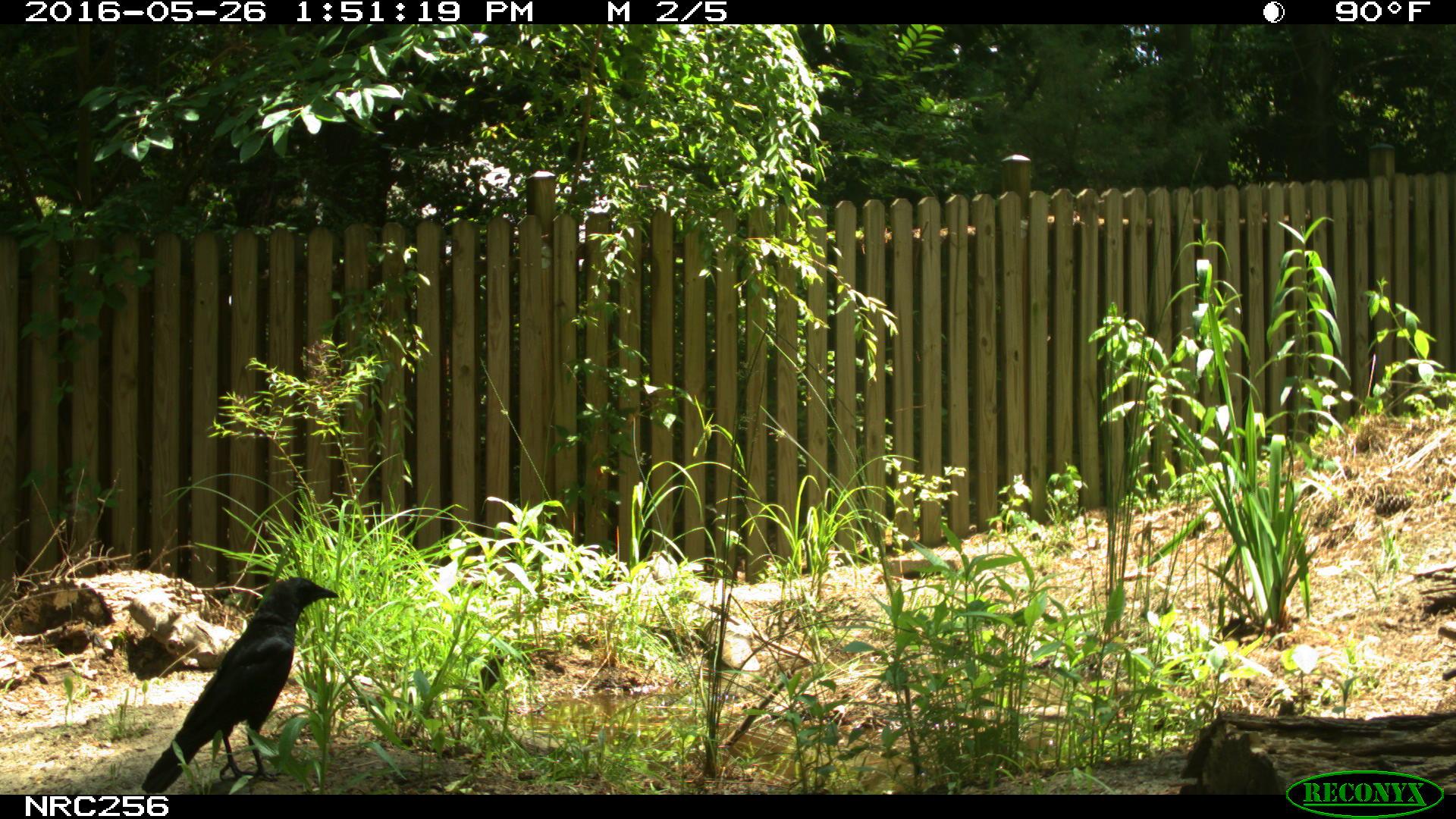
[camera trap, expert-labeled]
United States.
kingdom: Animalia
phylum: Chordata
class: Aves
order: Passeriformes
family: Corvidae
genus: Corvus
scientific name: Corvus brachyrhynchos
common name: american crow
American Crow (Corvus brachyrhynchos).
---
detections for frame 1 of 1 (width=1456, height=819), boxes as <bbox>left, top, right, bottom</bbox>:
American Crow: <bbox>122, 563, 364, 800</bbox>